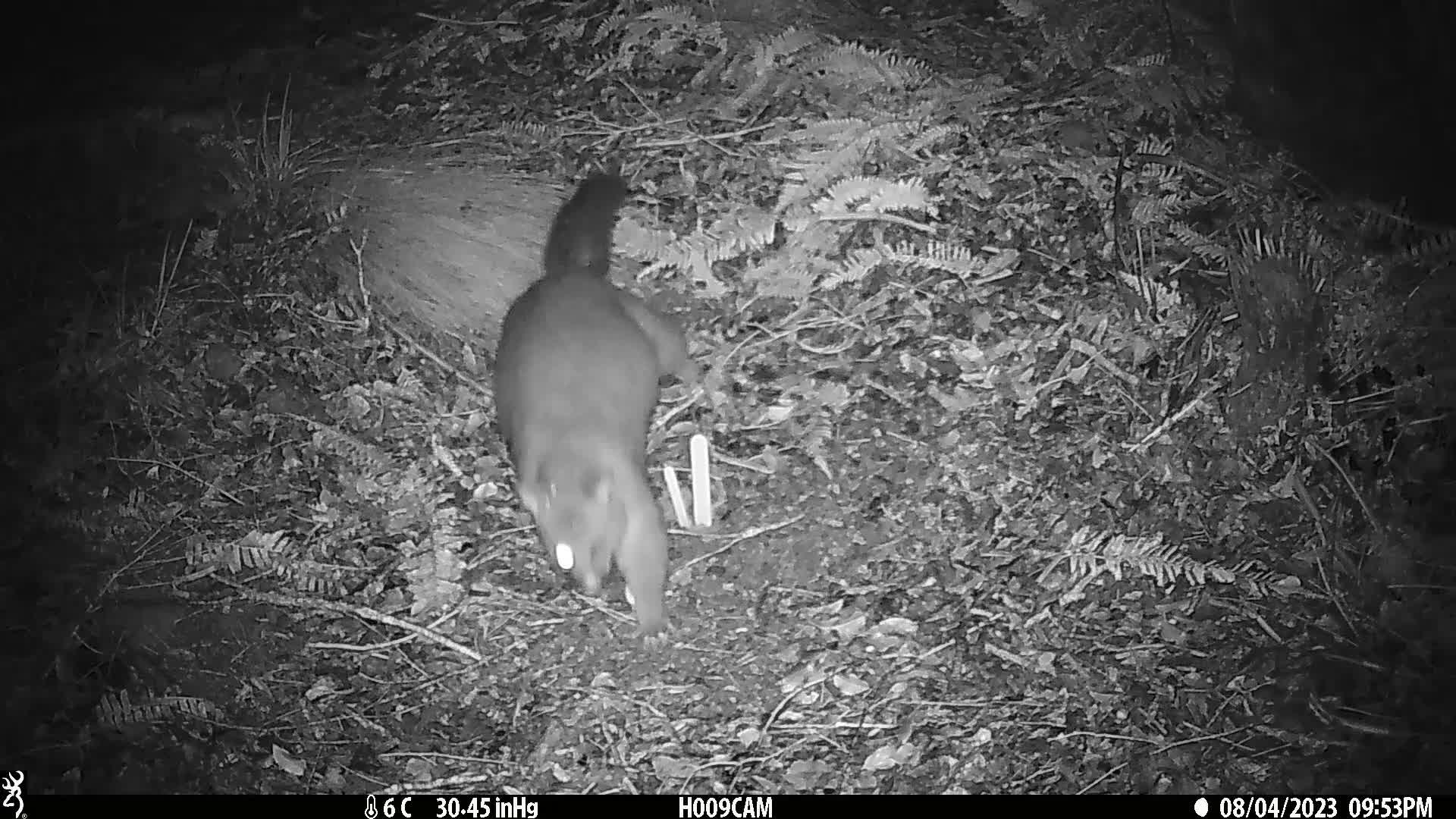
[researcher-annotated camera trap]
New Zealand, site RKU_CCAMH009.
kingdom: Animalia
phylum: Chordata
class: Mammalia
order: Diprotodontia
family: Phalangeridae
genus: Trichosurus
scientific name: Trichosurus vulpecula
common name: common brushtail possum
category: possum